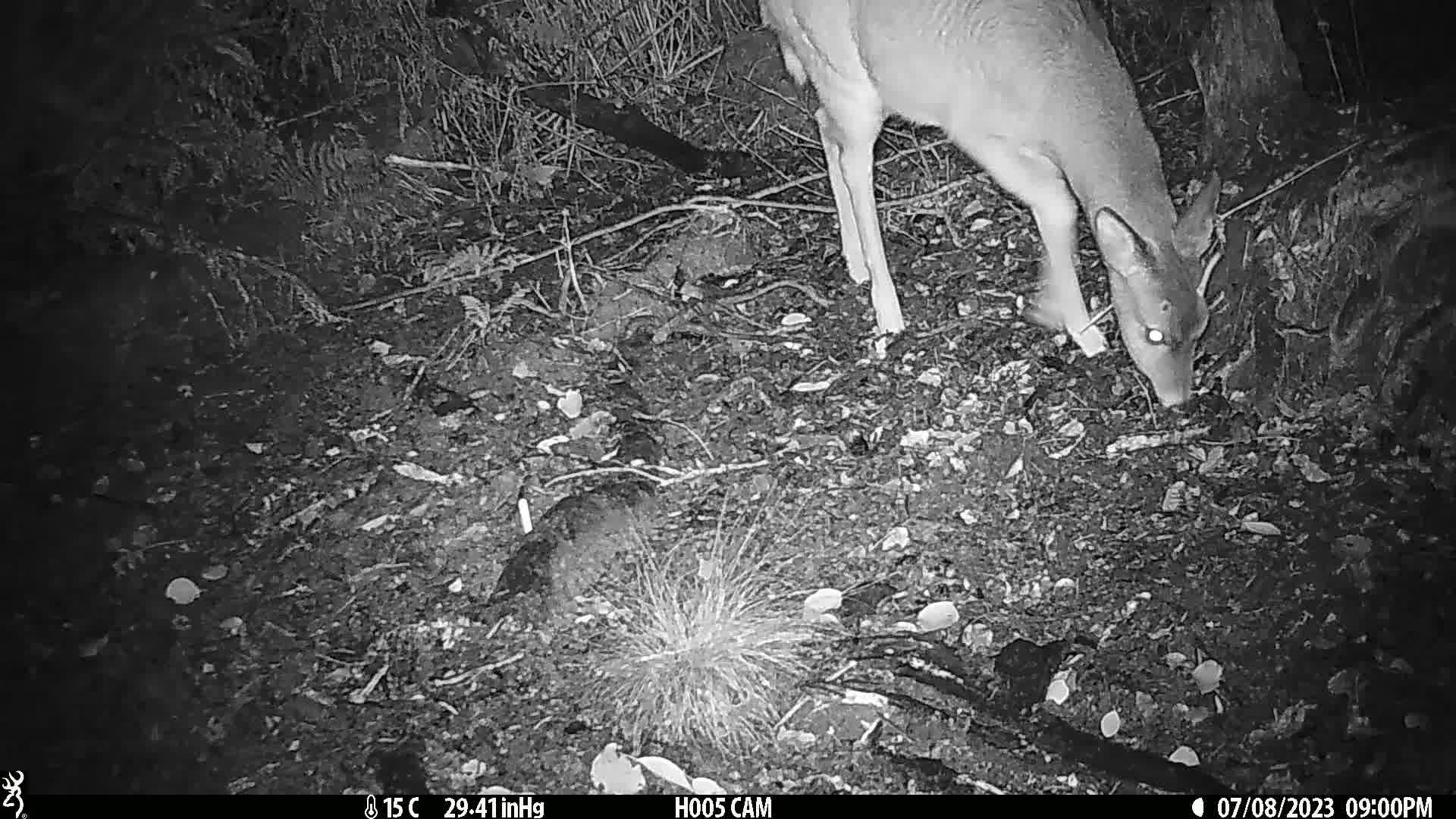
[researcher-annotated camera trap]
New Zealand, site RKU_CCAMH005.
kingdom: Animalia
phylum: Chordata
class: Mammalia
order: Artiodactyla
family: Cervidae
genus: Odocoileus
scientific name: Odocoileus virginianus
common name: white-tailed deer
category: white tailed deer